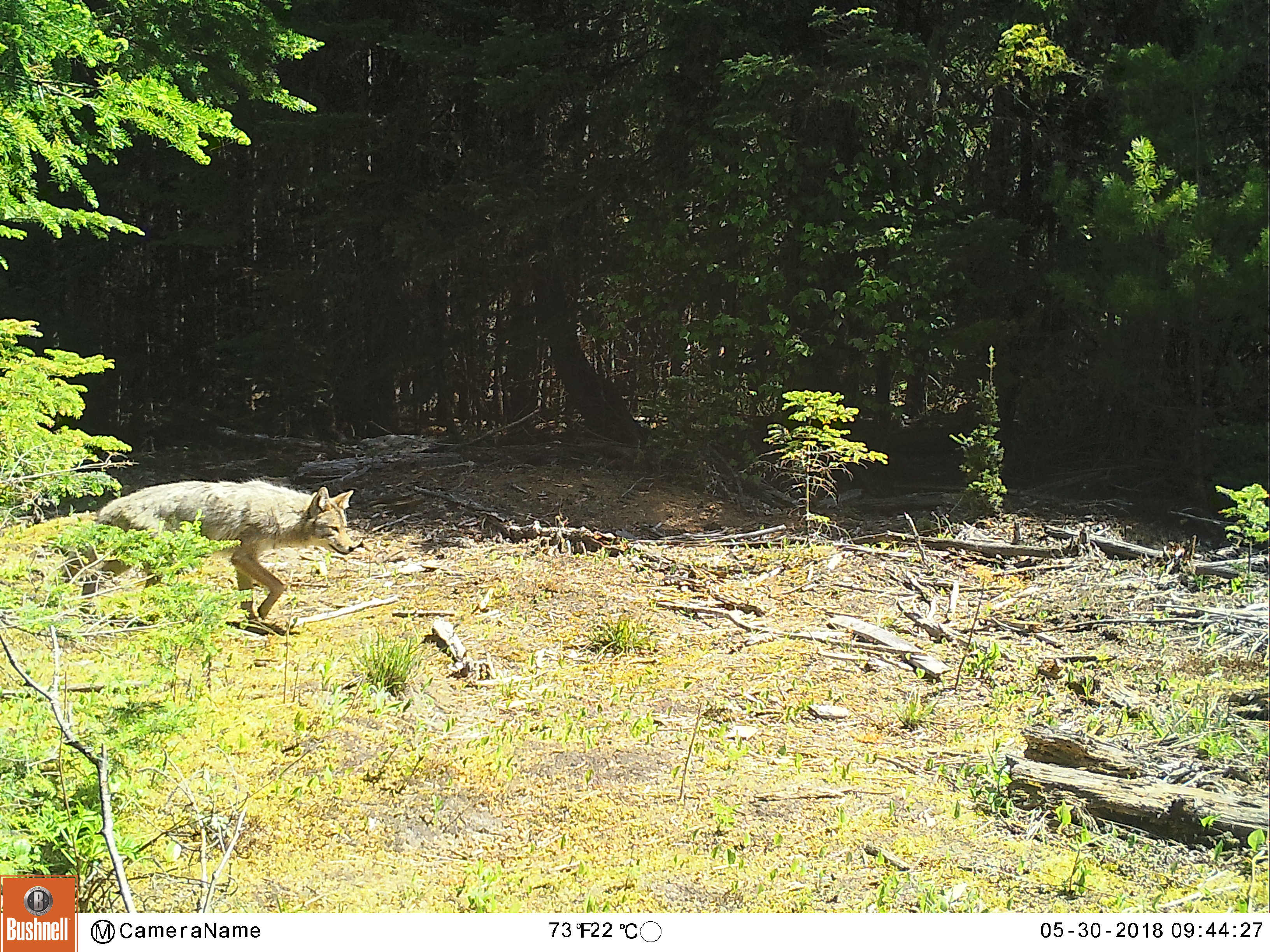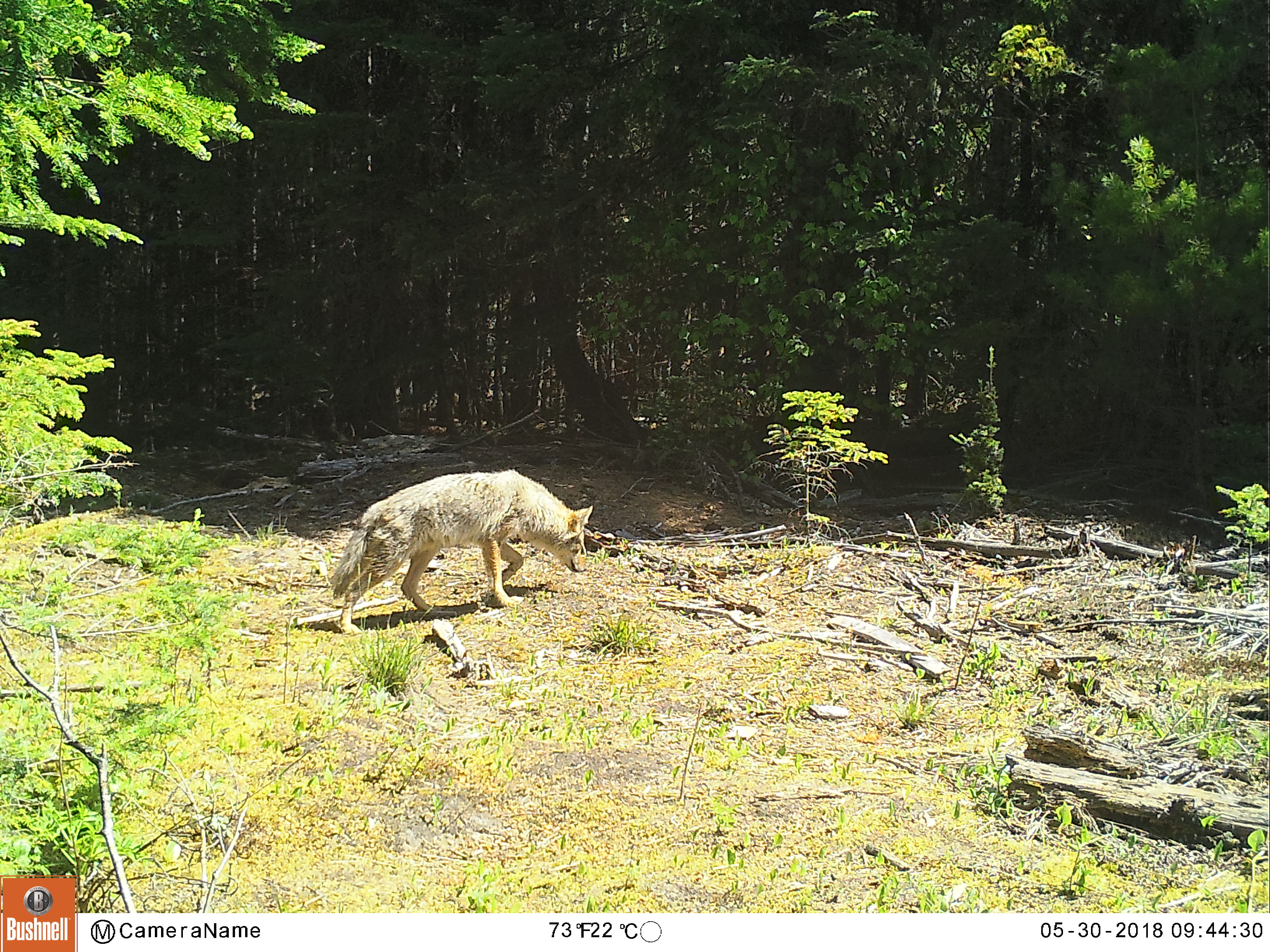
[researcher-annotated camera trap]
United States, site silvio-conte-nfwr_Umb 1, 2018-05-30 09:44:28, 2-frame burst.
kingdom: Animalia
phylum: Chordata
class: Mammalia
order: Carnivora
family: Canidae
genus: Canis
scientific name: Canis latrans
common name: coyote